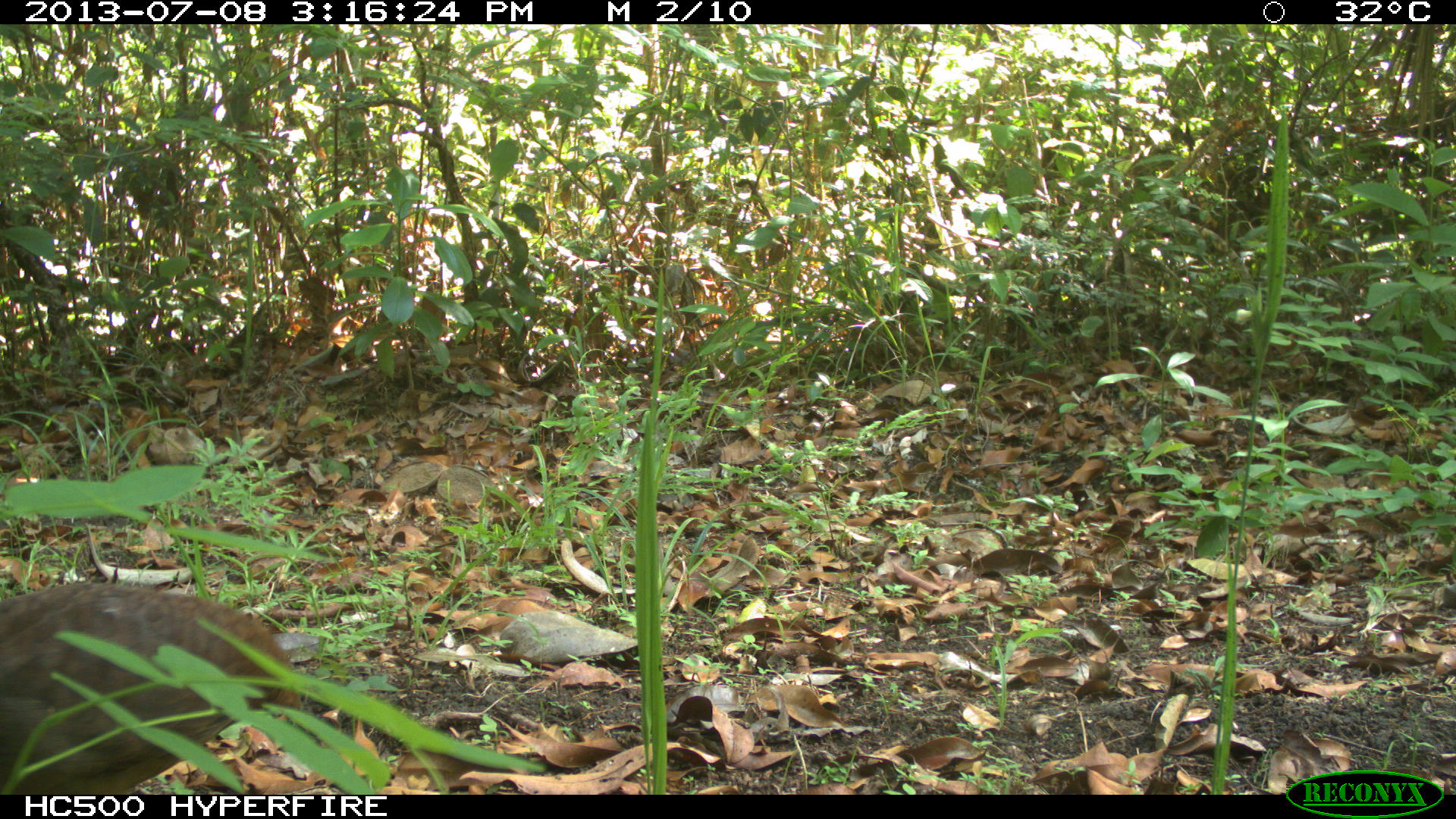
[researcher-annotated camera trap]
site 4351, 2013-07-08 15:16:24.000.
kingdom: Animalia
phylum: Chordata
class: Aves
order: Tinamiformes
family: Tinamidae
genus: Tinamus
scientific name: Tinamus major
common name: great tinamou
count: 1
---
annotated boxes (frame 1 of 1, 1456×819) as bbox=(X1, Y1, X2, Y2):
tinamus major: bbox=(8, 580, 308, 796)